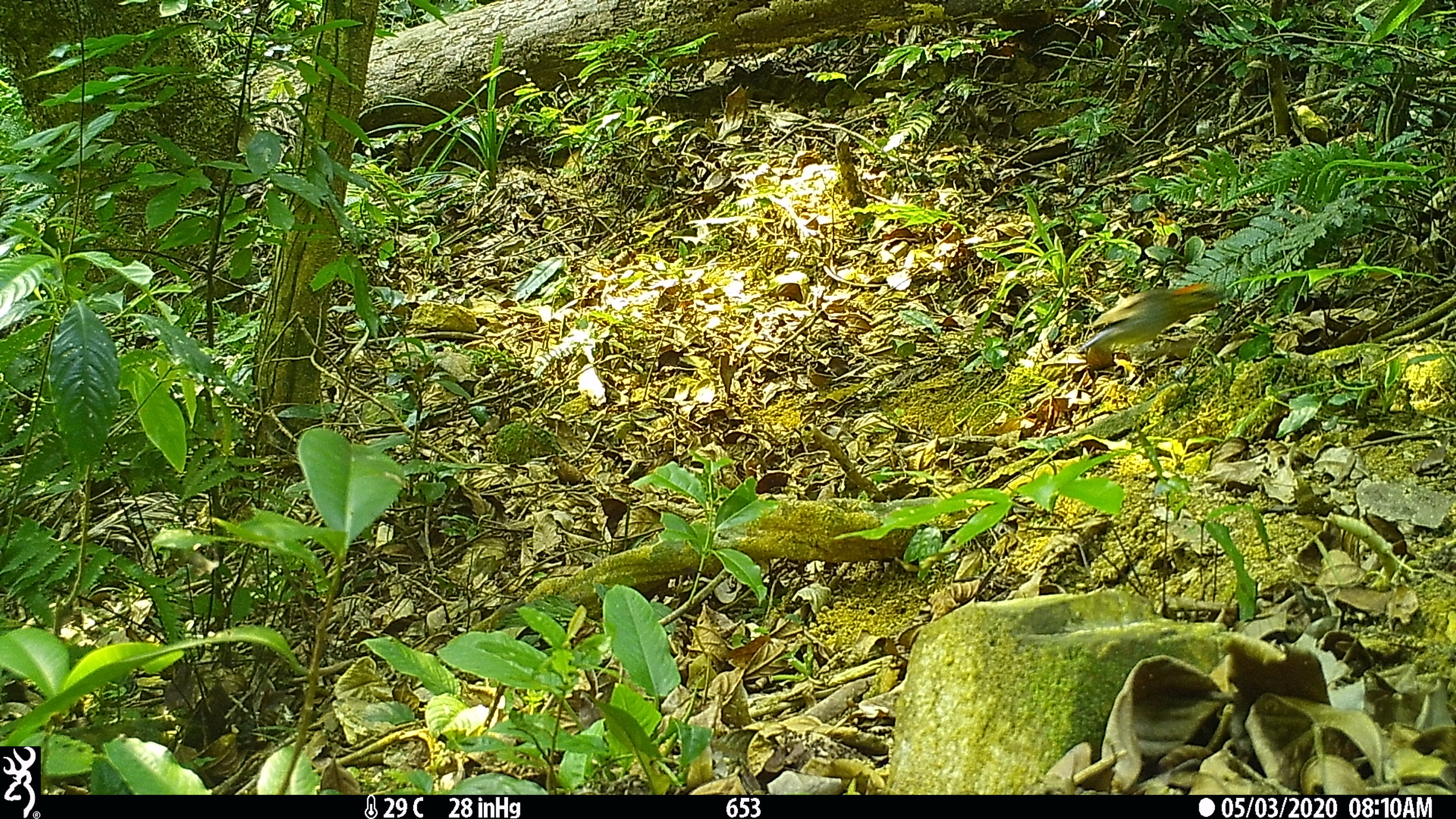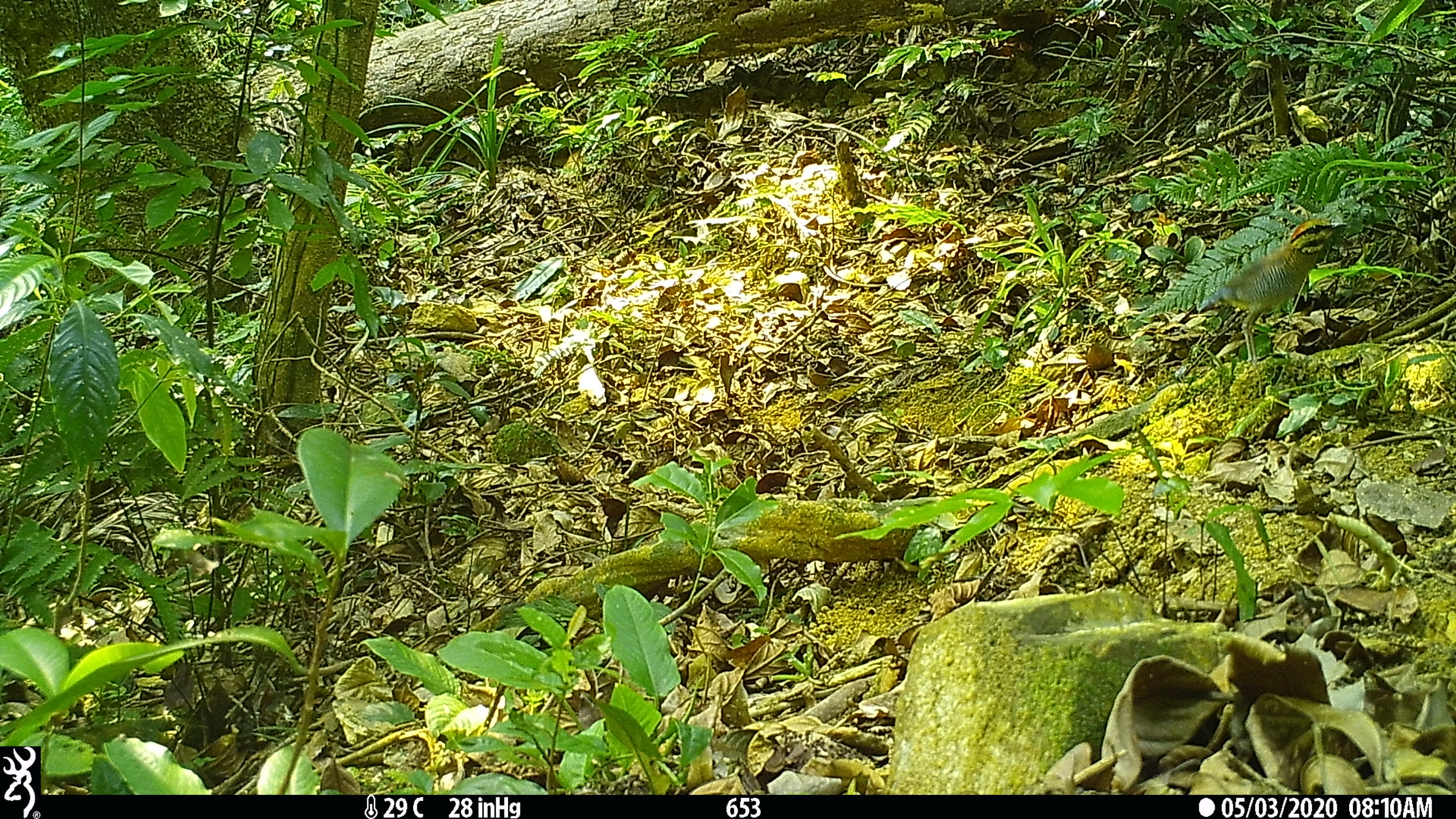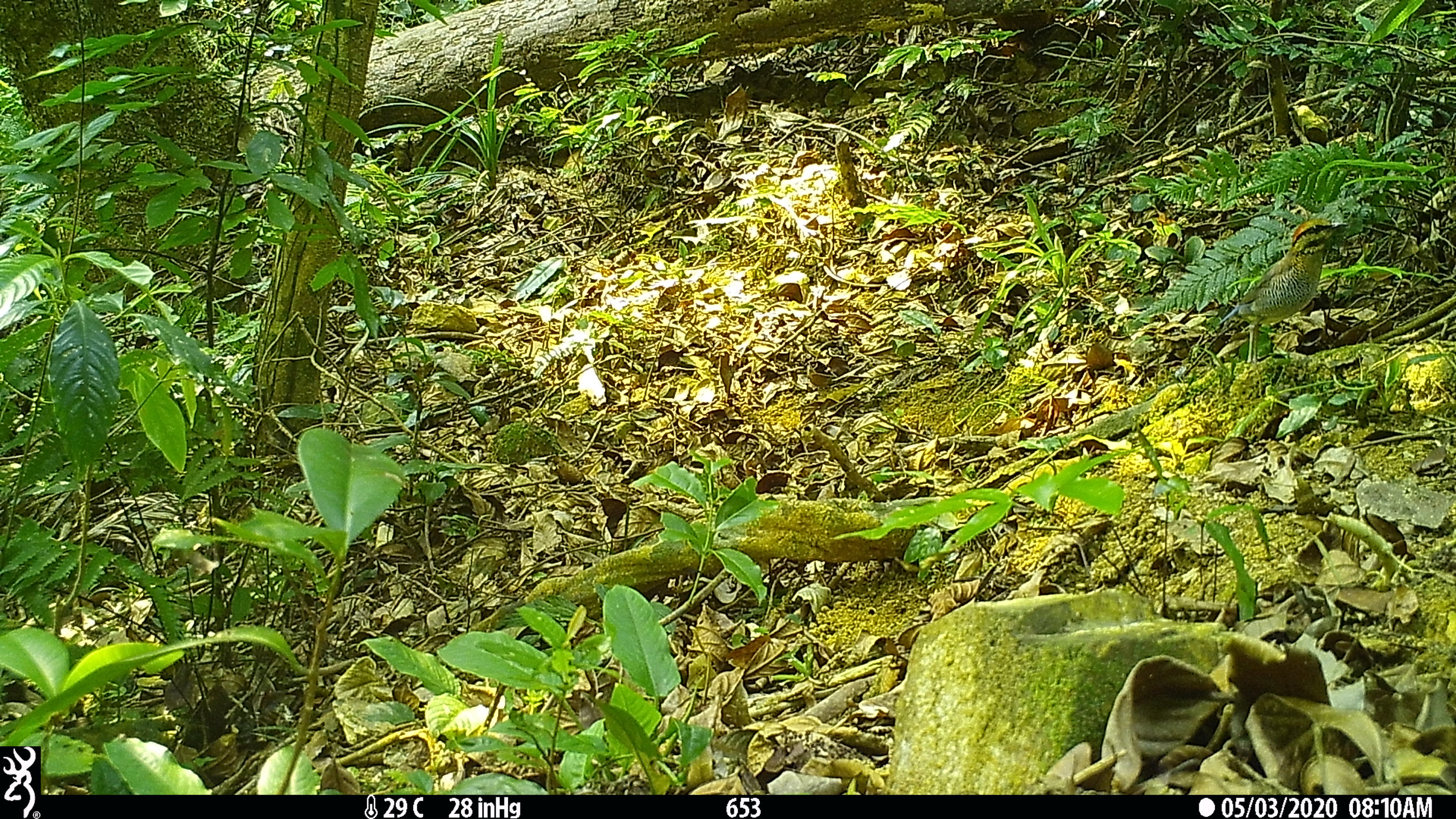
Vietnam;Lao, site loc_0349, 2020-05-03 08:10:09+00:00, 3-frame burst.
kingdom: Animalia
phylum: Chordata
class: Aves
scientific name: Aves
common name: bird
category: unidentified bird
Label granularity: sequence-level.